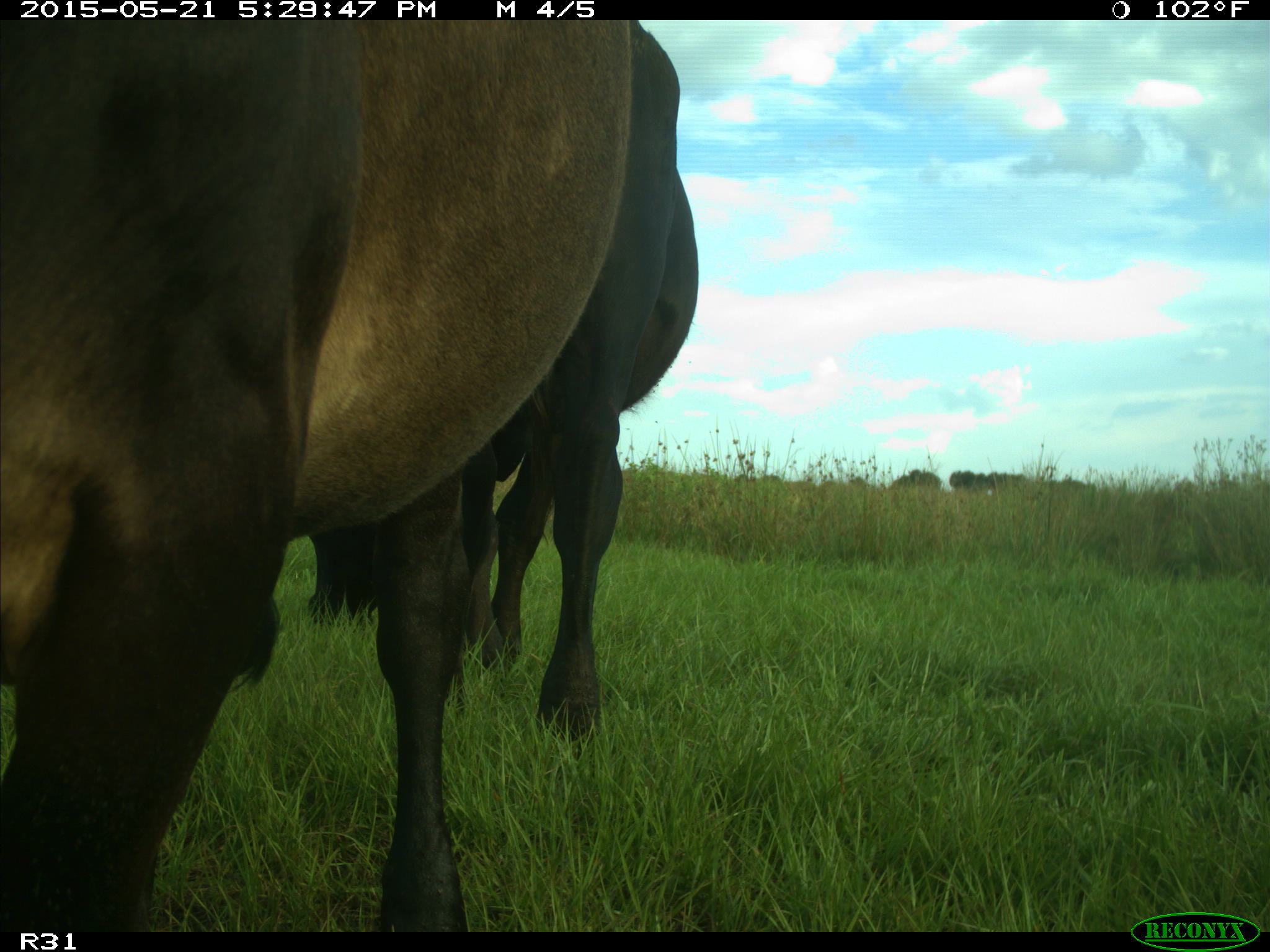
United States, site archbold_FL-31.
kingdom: Animalia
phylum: Chordata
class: Mammalia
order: Artiodactyla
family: Bovidae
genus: Bos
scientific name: Bos taurus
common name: domestic cow